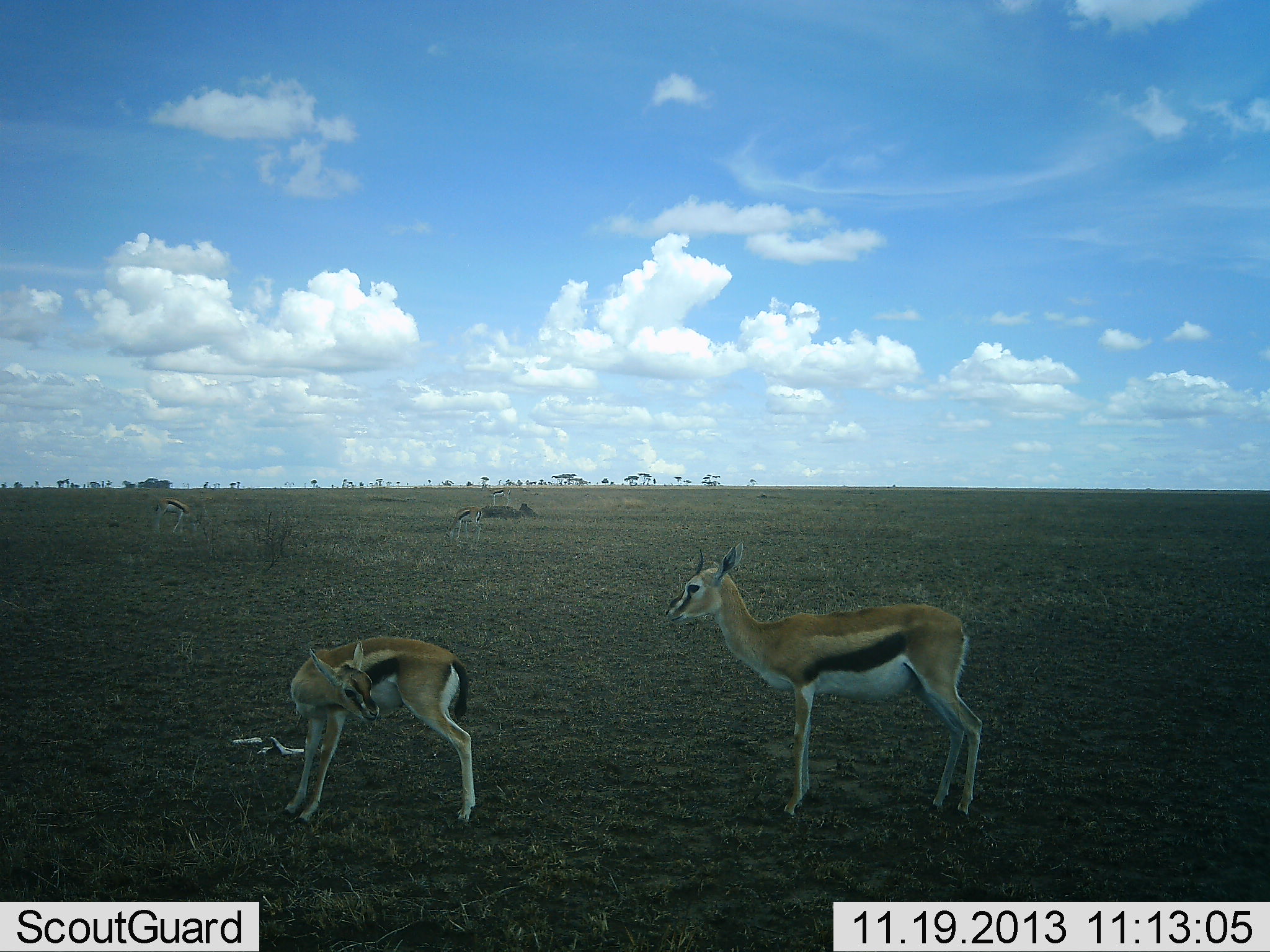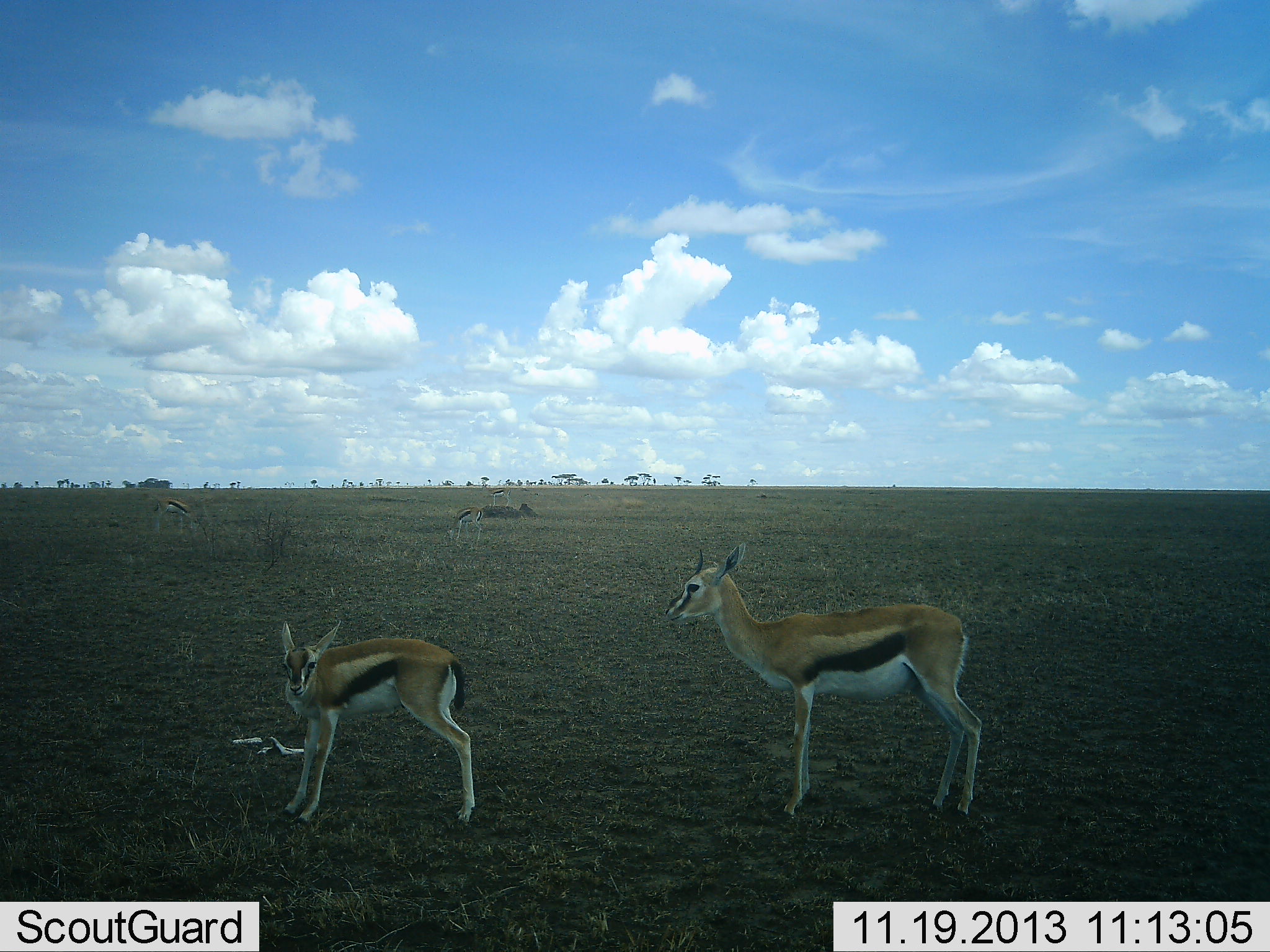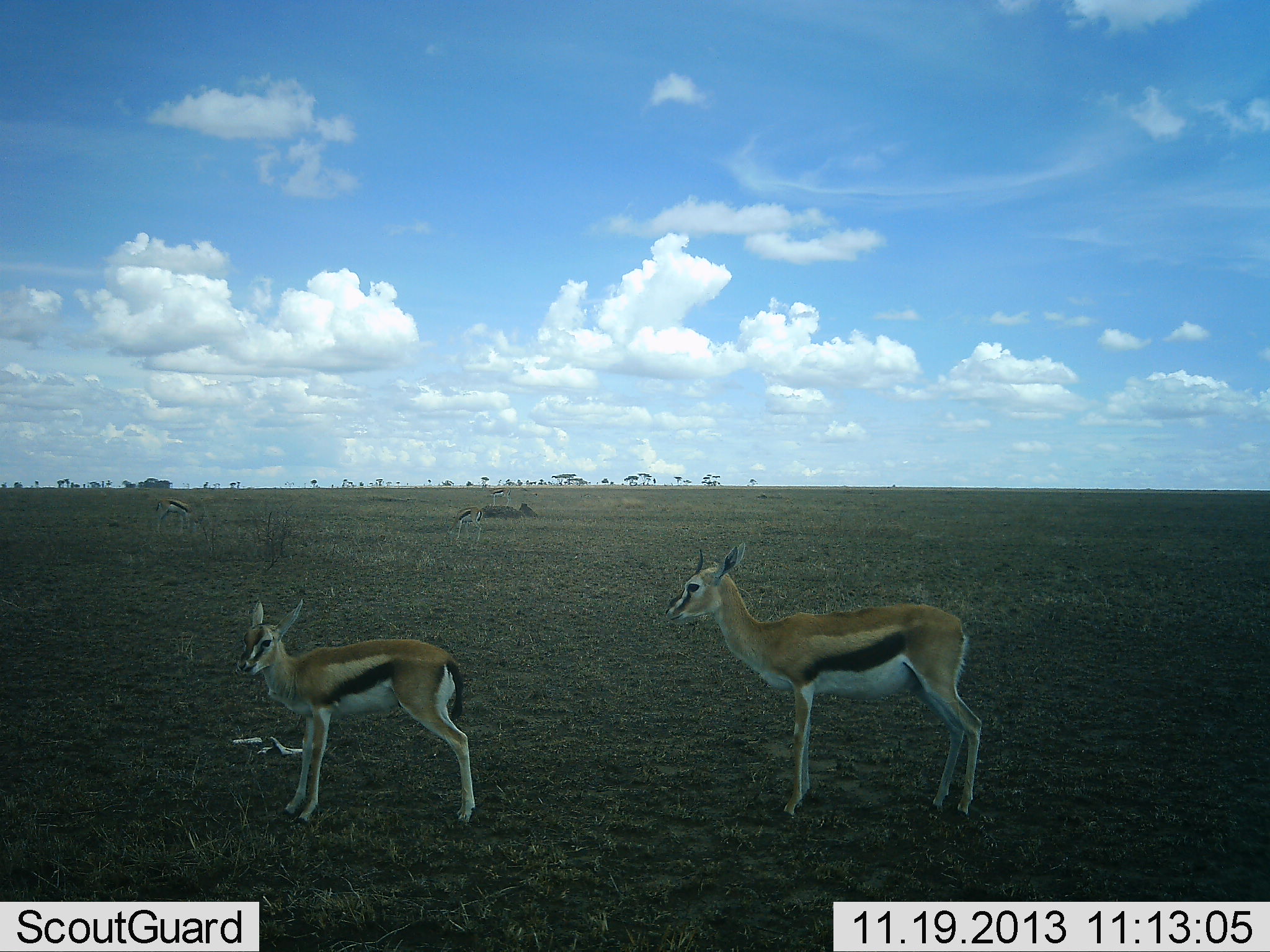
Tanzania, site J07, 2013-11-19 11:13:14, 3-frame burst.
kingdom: Animalia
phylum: Chordata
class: Mammalia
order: Artiodactyla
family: Bovidae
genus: Eudorcas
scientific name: Eudorcas thomsonii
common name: thomson's gazelle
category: gazellethomsons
Gazellethomsons (thomson's gazelle) (Eudorcas thomsonii), count 4. Behavior (volunteer vote fractions): standing 100%, resting 0%, moving 0%, interacting 0%. Young present (vote fraction): 50%. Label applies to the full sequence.